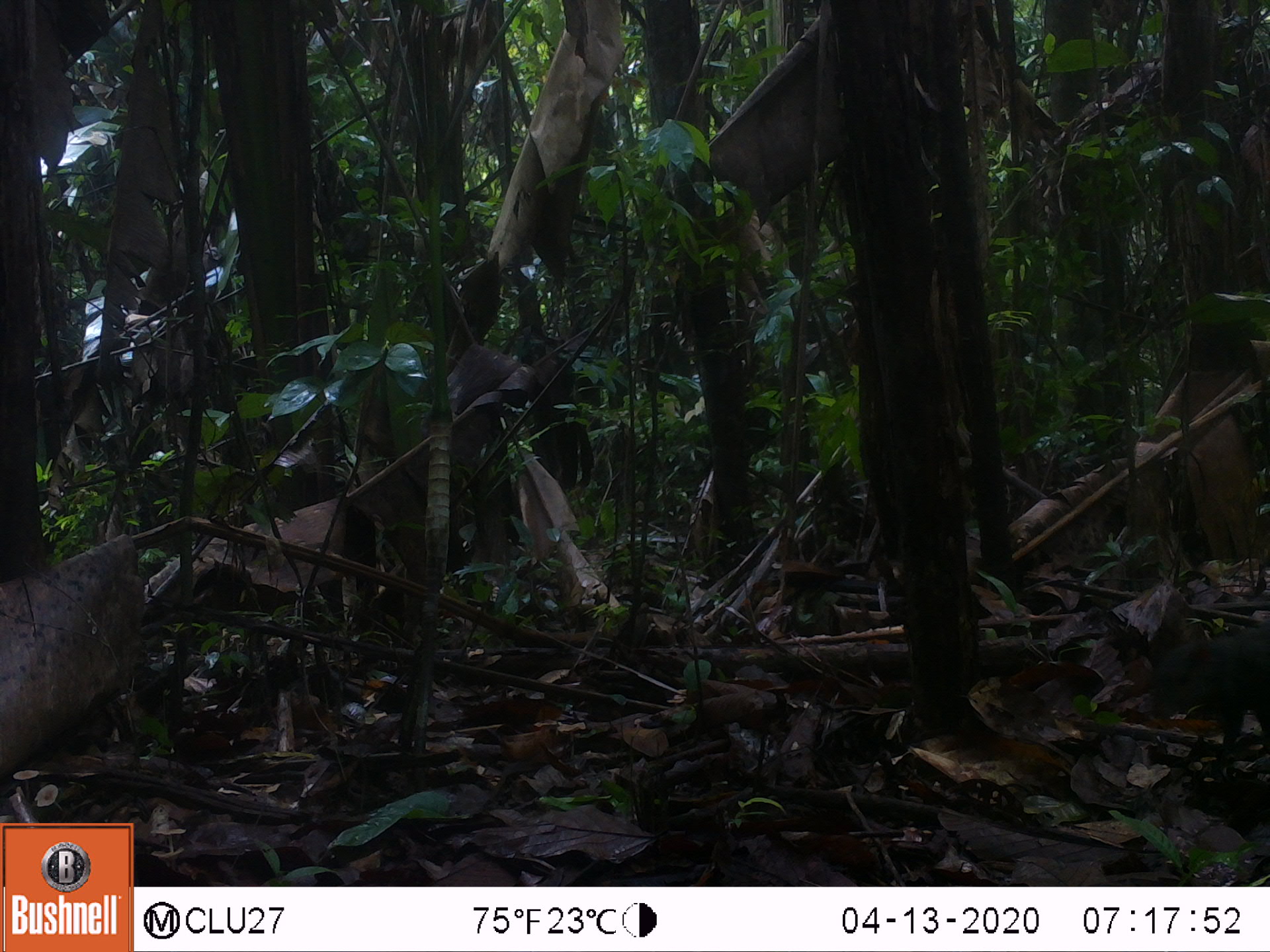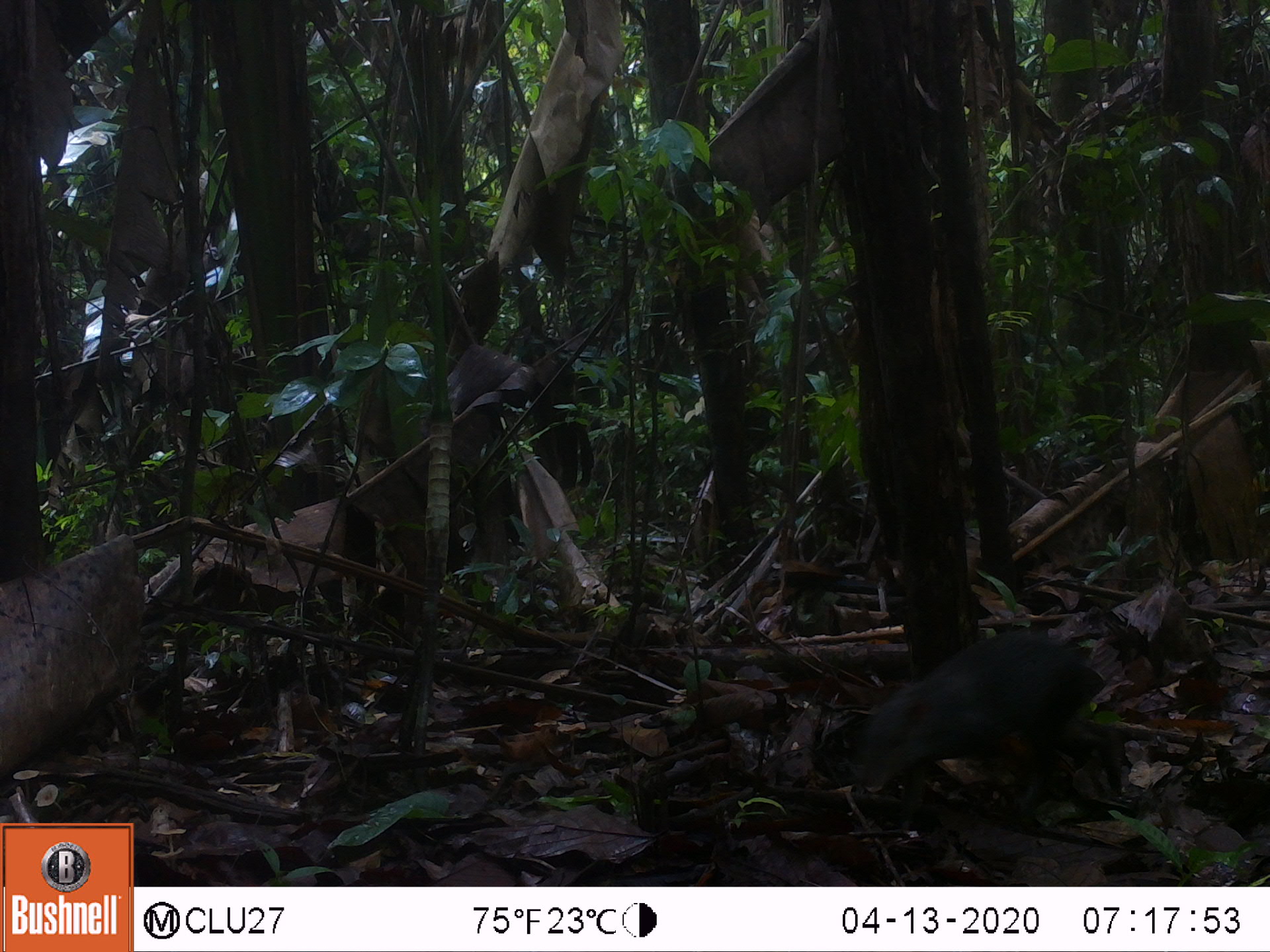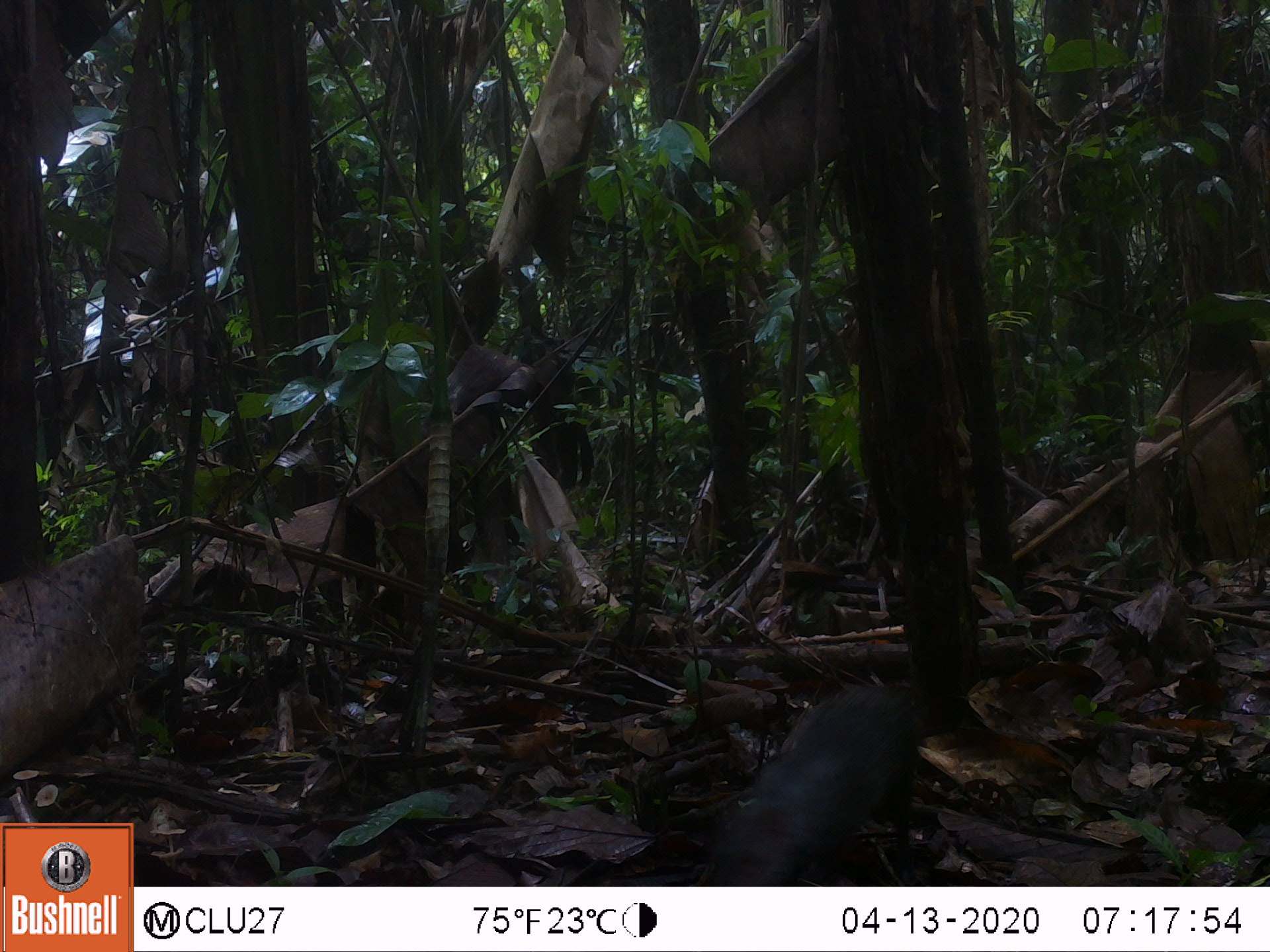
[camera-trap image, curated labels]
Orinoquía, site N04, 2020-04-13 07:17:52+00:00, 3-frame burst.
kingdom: Animalia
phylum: Chordata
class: Mammalia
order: Rodentia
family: Dasyproctidae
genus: Dasyprocta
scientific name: Dasyprocta fuliginosa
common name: black agouti